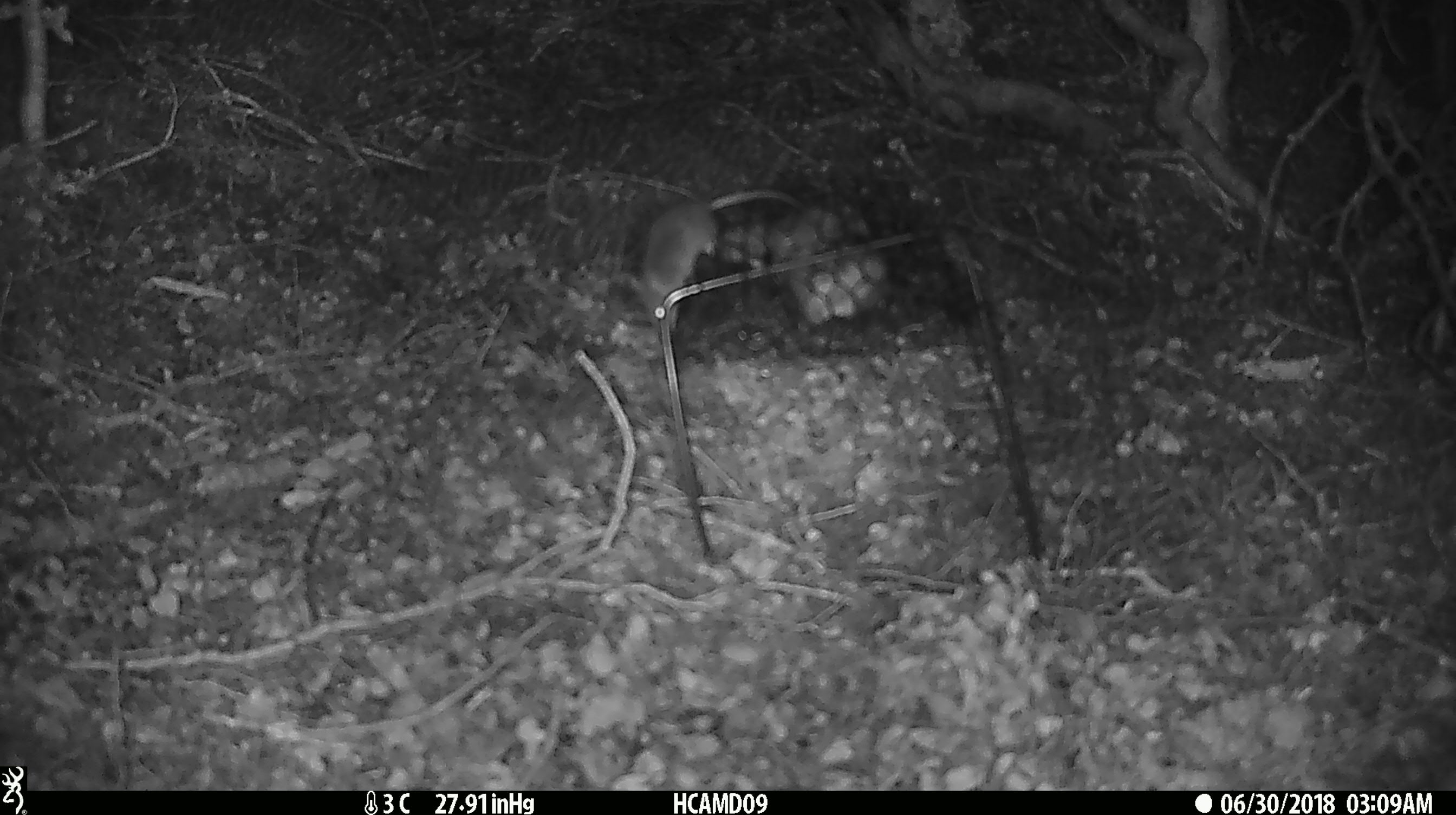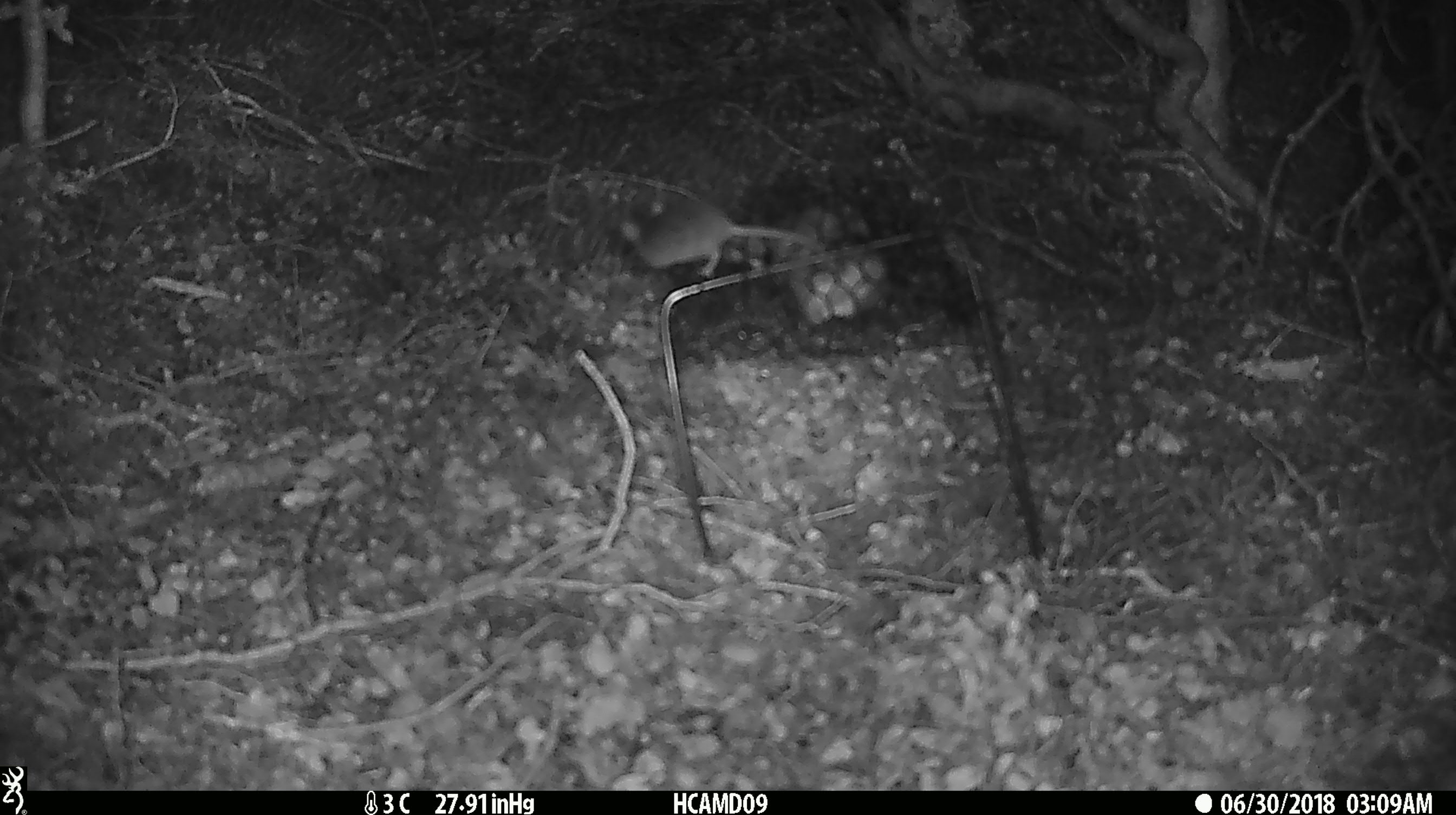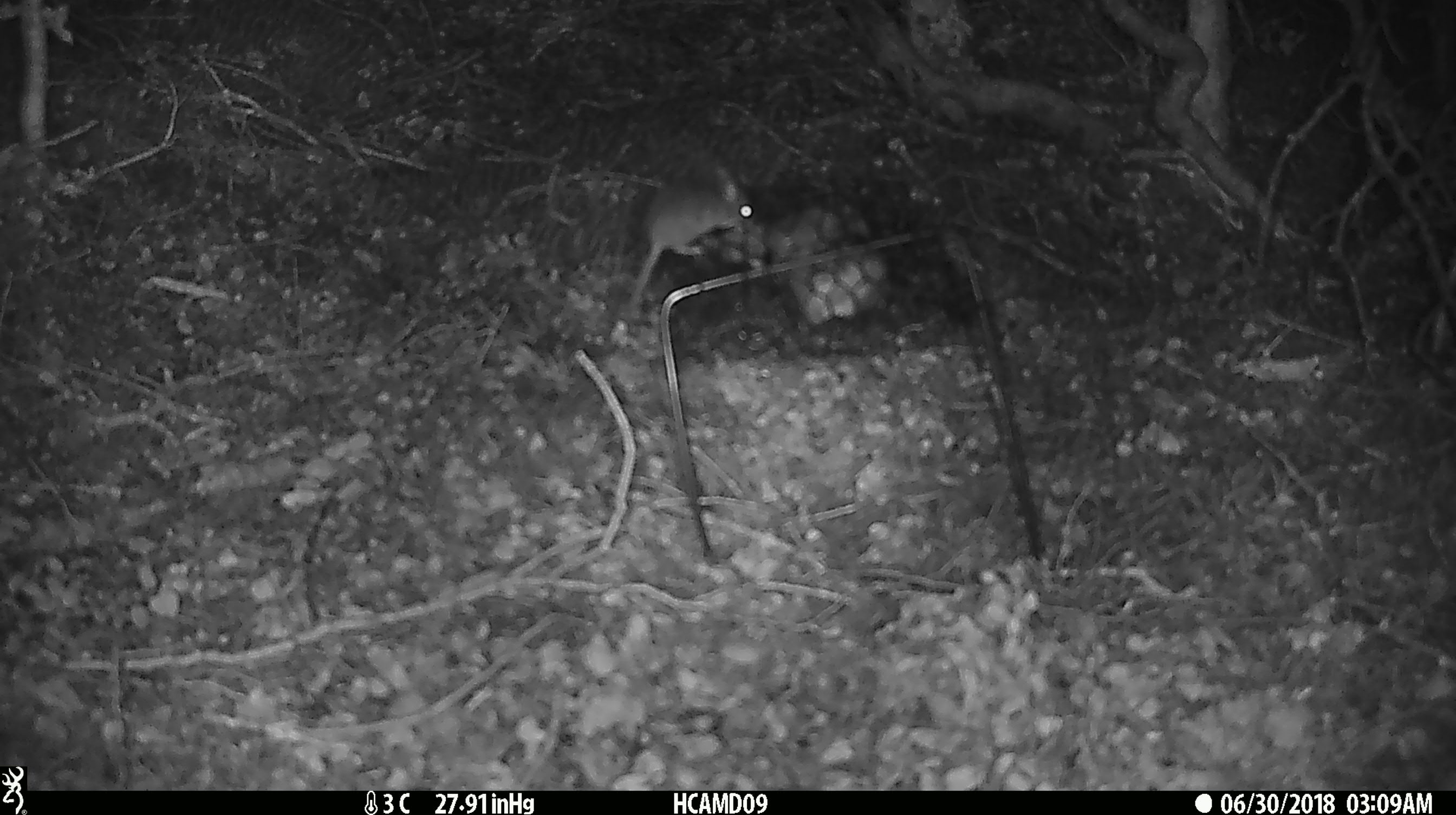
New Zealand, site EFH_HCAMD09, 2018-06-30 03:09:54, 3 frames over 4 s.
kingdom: Animalia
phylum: Chordata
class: Mammalia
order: Rodentia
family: Muridae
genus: Mus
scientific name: Mus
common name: mouse